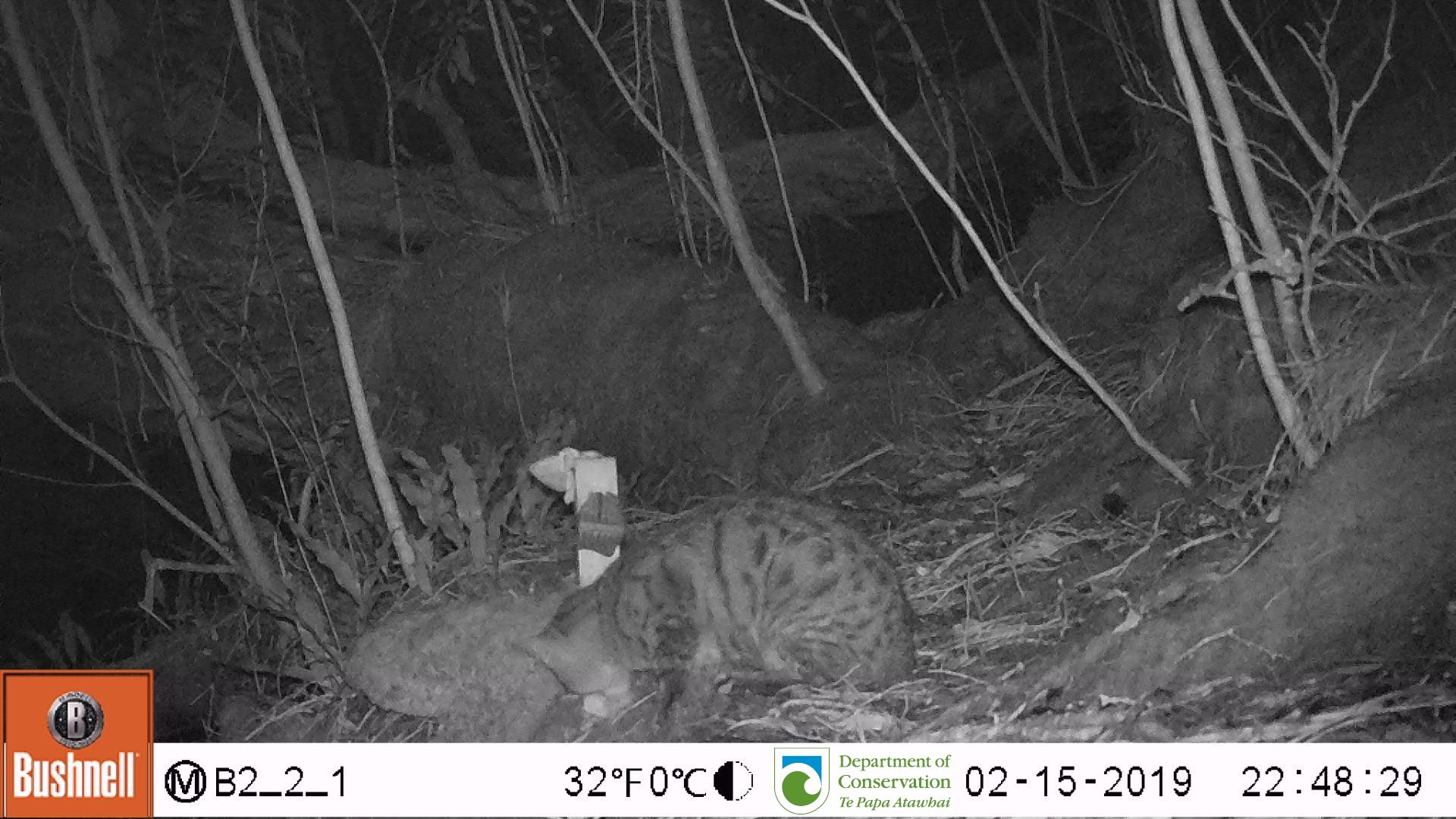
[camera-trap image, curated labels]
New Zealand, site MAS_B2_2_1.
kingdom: Animalia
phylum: Chordata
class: Mammalia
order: Carnivora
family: Felidae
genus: Felis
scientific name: Felis catus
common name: domestic cat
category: cat